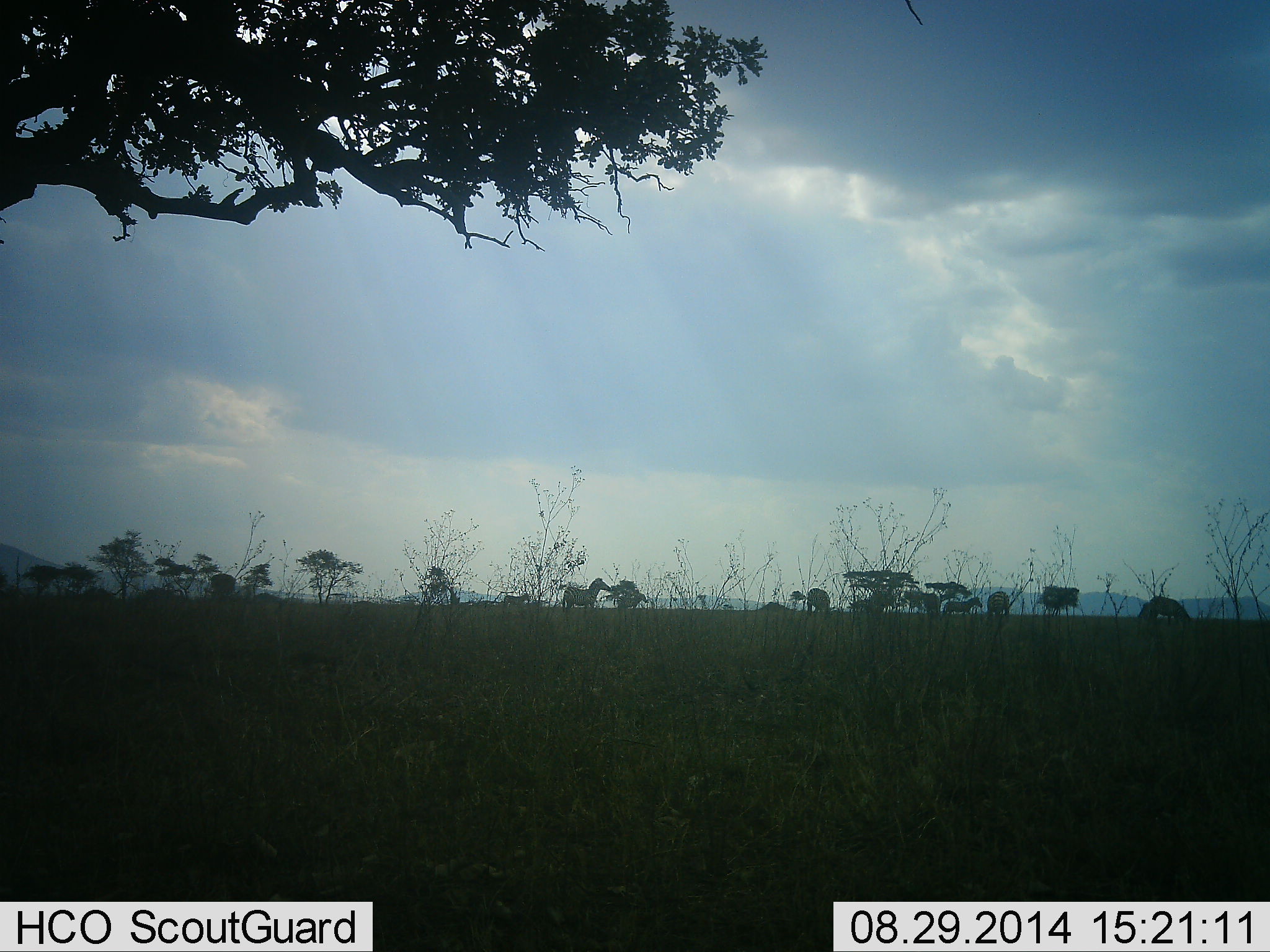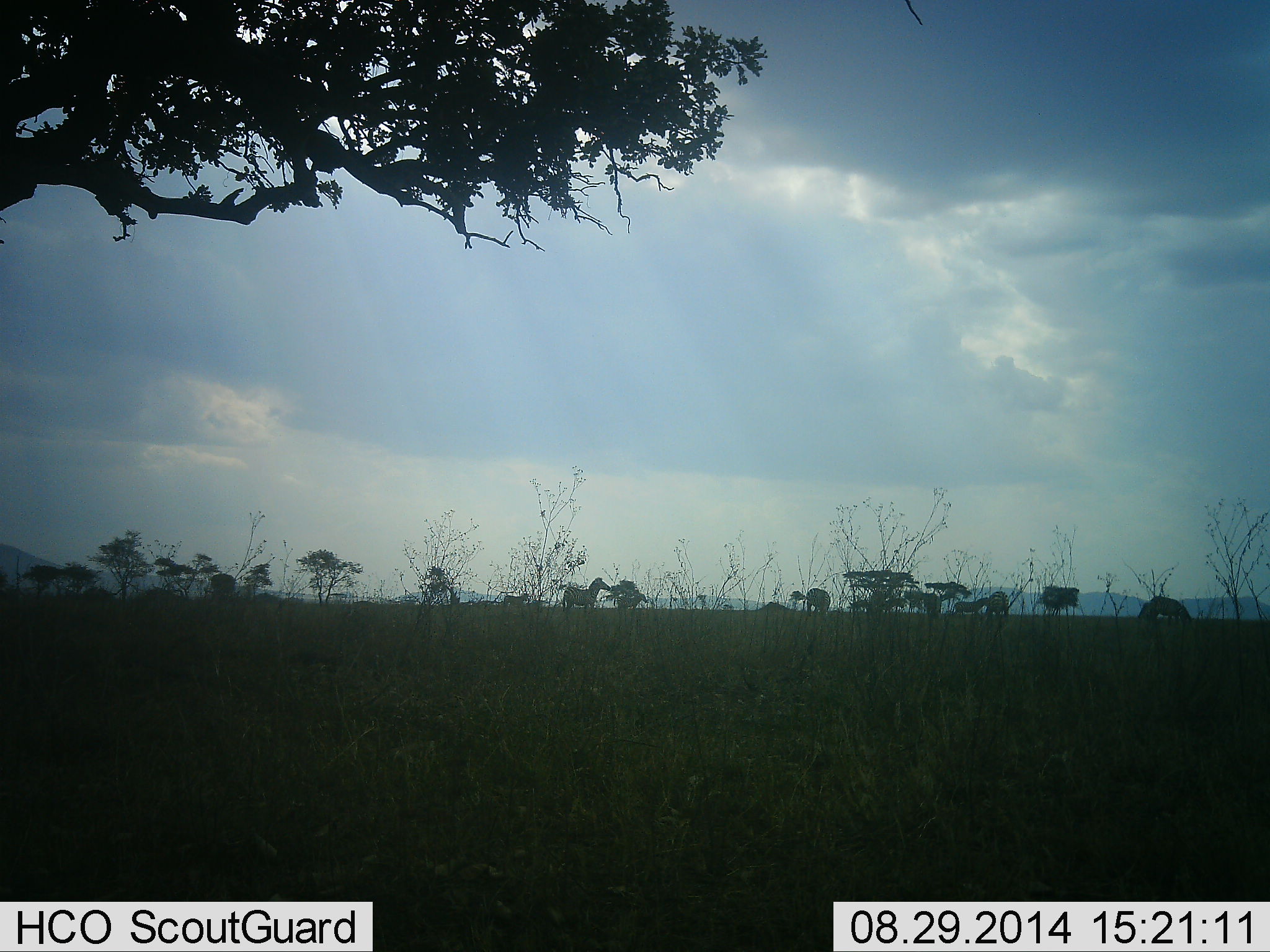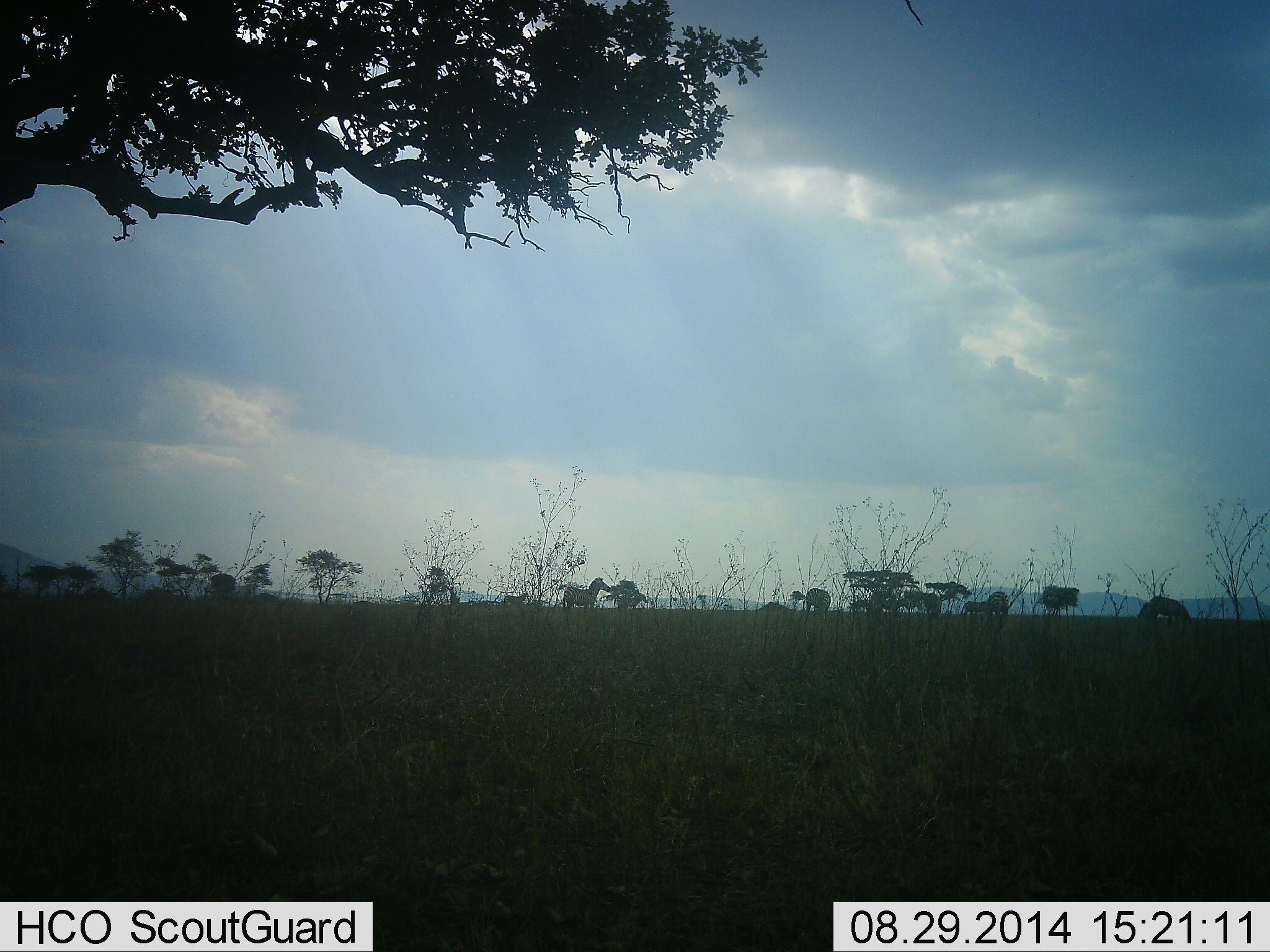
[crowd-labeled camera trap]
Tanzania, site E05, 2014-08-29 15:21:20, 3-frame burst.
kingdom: Animalia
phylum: Chordata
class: Mammalia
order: Perissodactyla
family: Equidae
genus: Equus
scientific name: Equus quagga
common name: plains zebra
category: zebra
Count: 4.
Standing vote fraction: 80%.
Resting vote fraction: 0%.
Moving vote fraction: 70%.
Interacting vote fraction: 0%.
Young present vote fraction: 10%.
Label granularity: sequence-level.